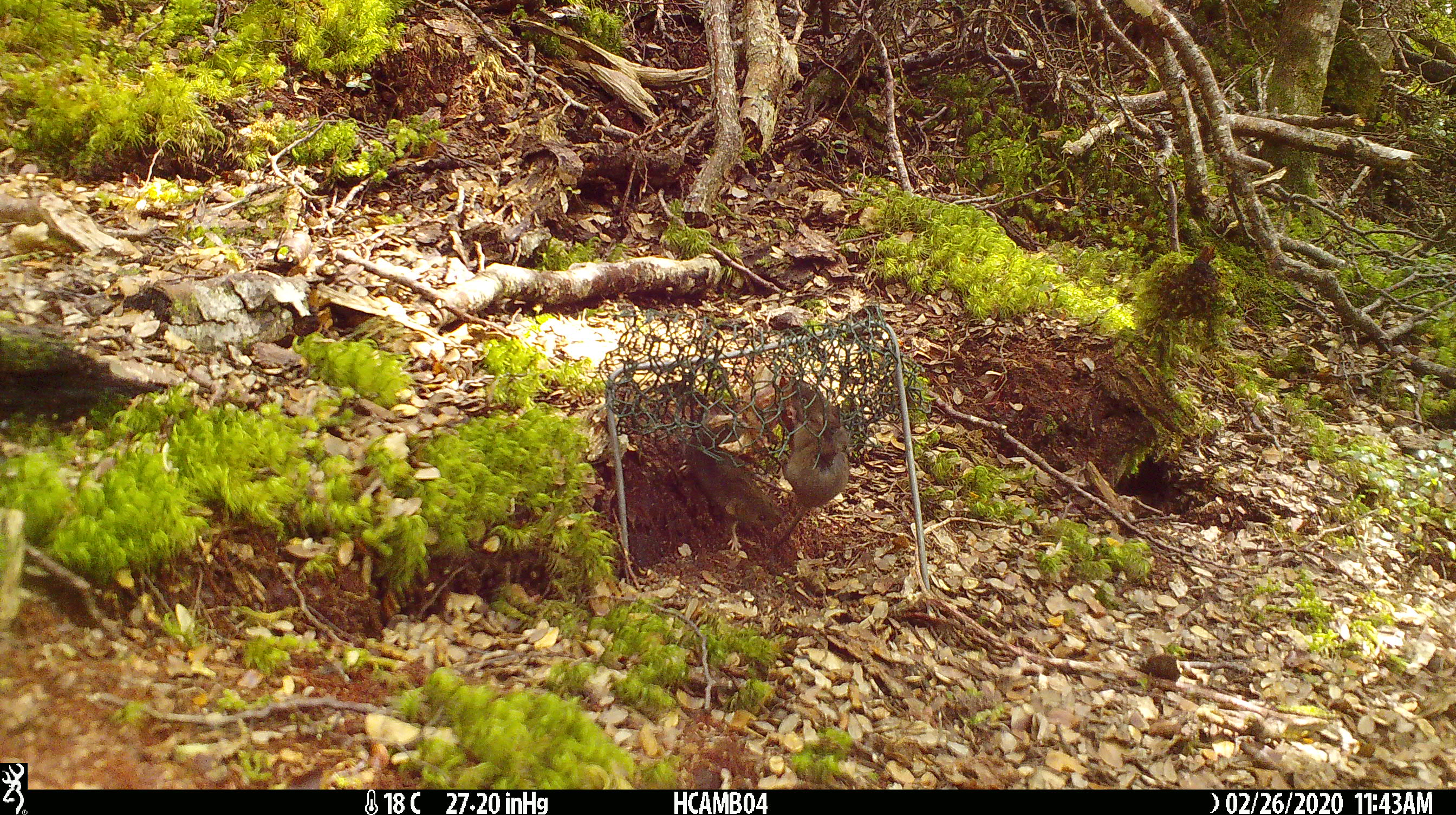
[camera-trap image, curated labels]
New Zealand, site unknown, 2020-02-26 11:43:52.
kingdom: Animalia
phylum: Chordata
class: Mammalia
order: Rodentia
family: Muridae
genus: Mus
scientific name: Mus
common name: mouse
Mouse (Mus).